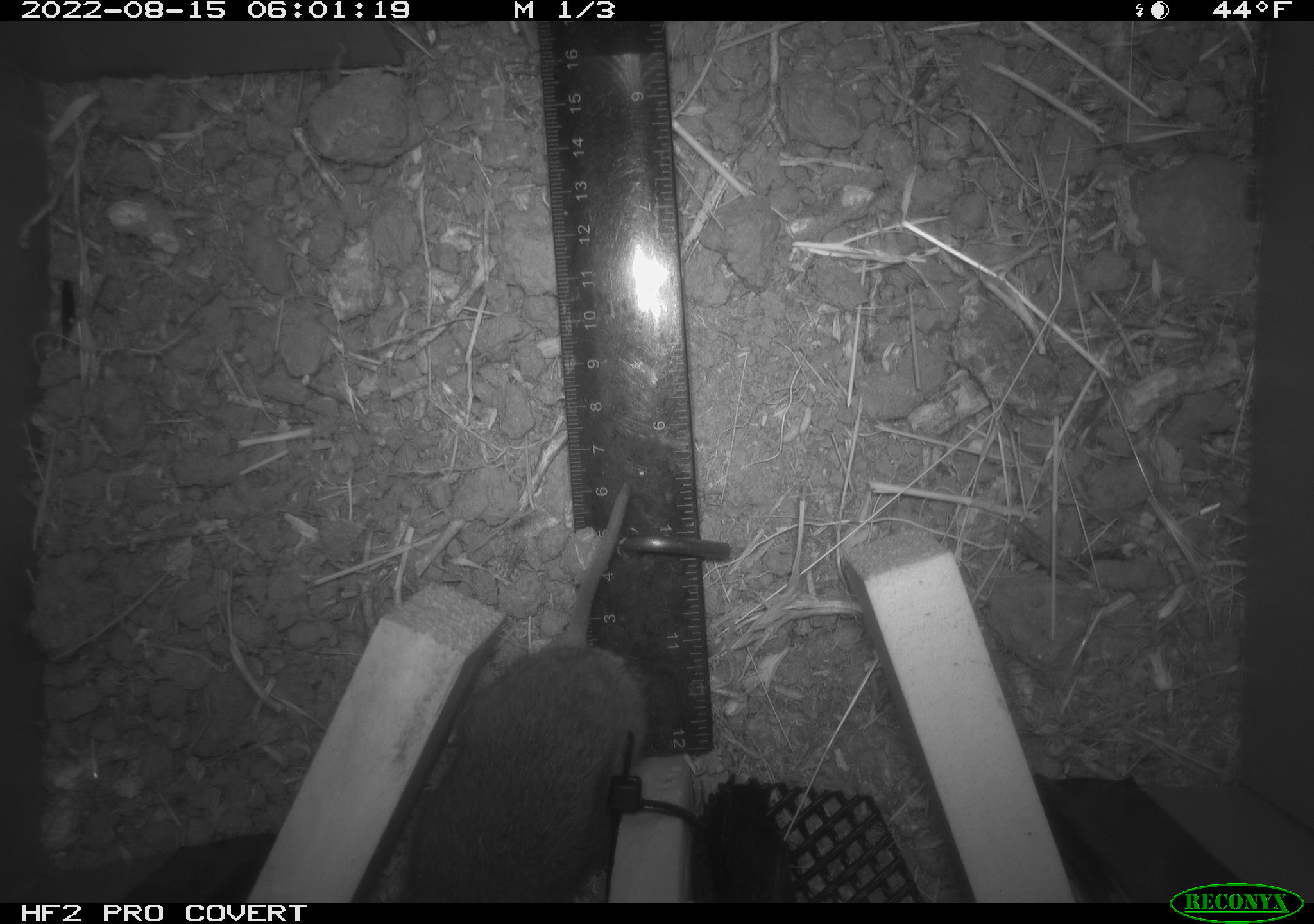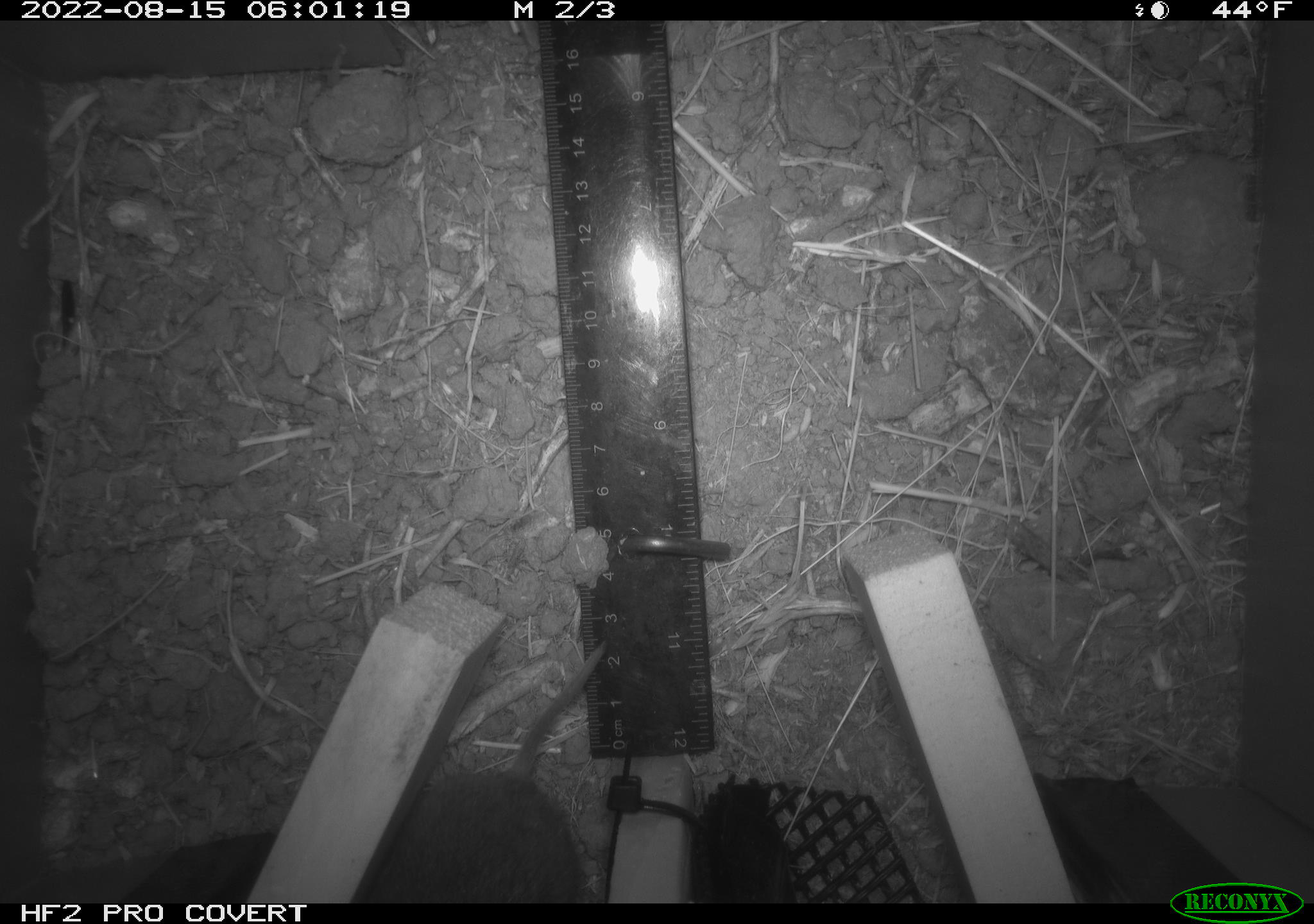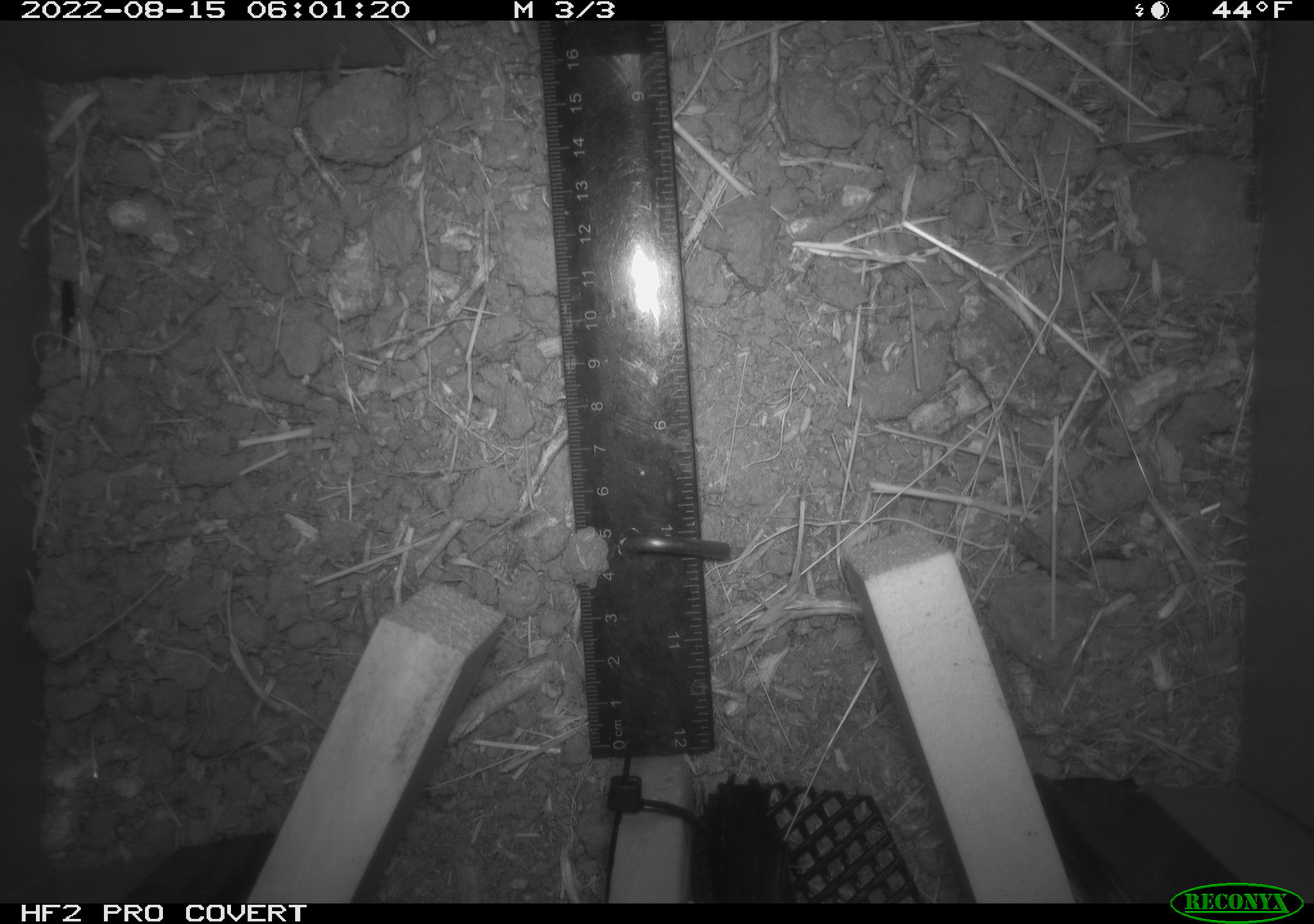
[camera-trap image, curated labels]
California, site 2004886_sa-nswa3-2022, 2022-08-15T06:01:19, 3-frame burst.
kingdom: Animalia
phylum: Chordata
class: Mammalia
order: Rodentia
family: Cricetidae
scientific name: Cricetidae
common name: hamsters, voles, lemmings, and allies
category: cricetidae family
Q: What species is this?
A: Cricetidae family (hamsters, voles, lemmings, and allies) (Cricetidae).